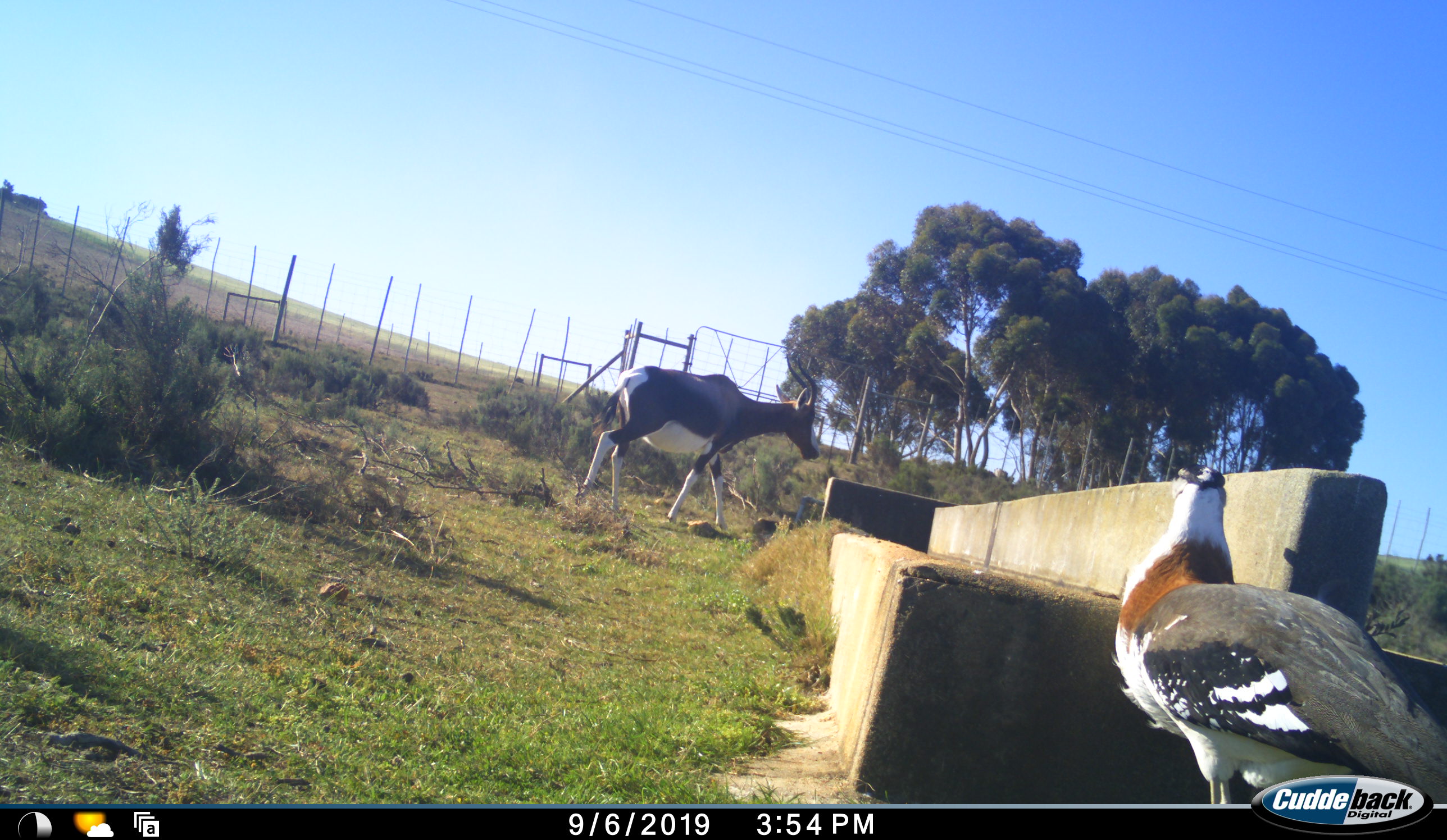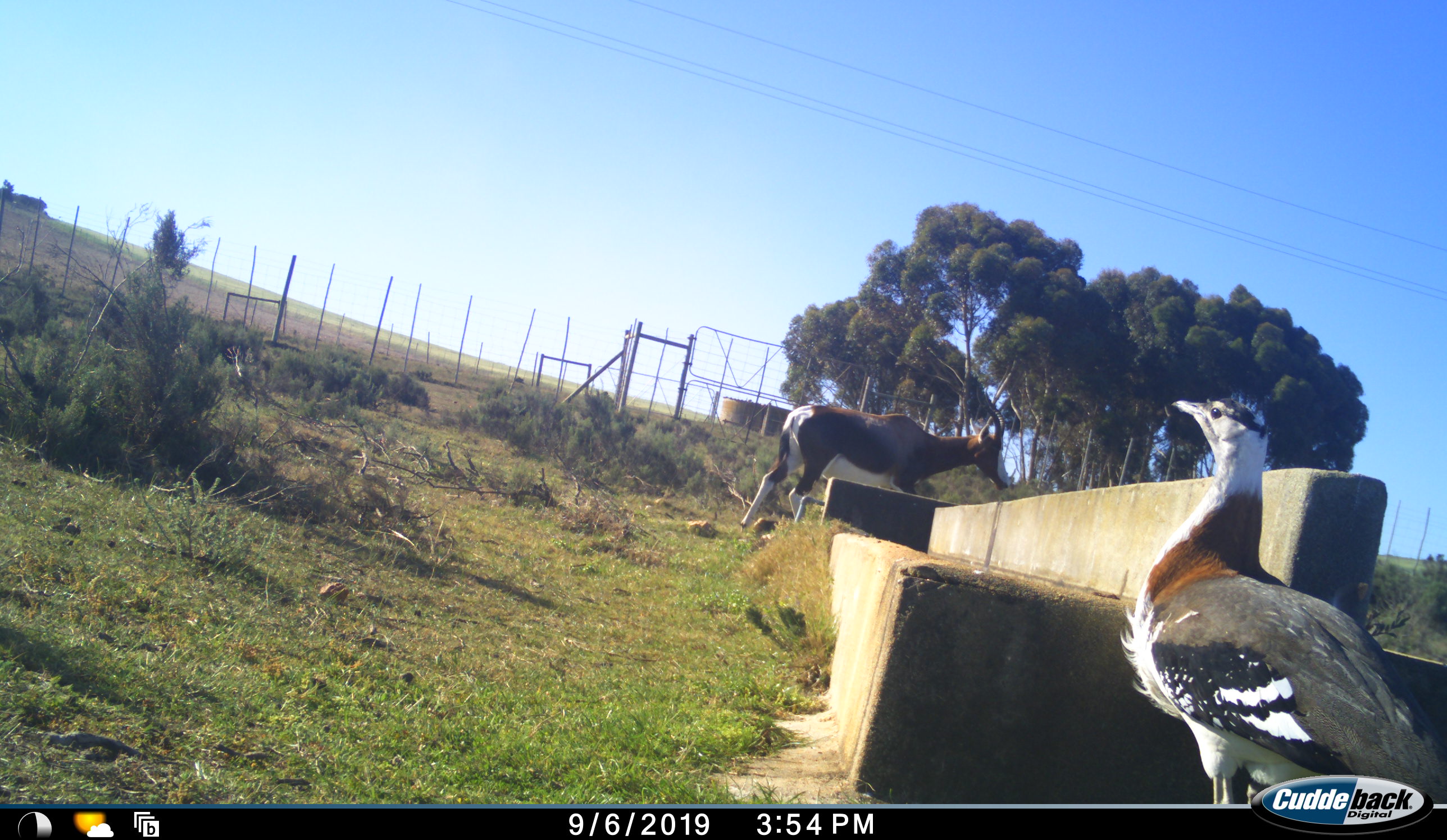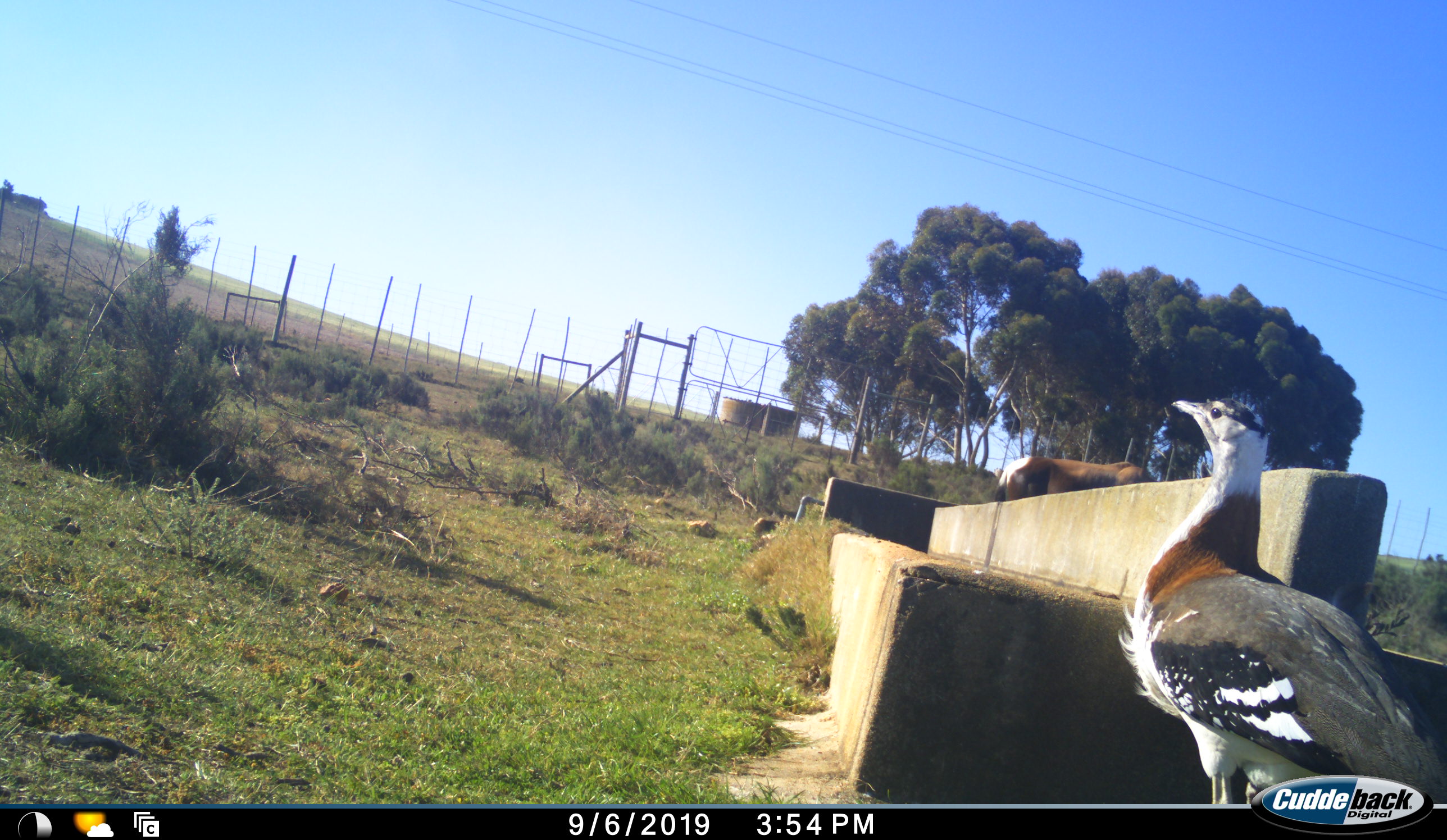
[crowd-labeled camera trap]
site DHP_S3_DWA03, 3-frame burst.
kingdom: Animalia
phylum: Chordata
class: Mammalia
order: Artiodactyla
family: Bovidae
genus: Damaliscus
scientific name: Damaliscus pygargus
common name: bontebok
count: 1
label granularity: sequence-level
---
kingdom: Animalia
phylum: Chordata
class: Aves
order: Otidiformes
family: Otididae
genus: Neotis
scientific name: Neotis denhami denhami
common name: denham's bustard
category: bustarddenhams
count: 1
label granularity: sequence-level